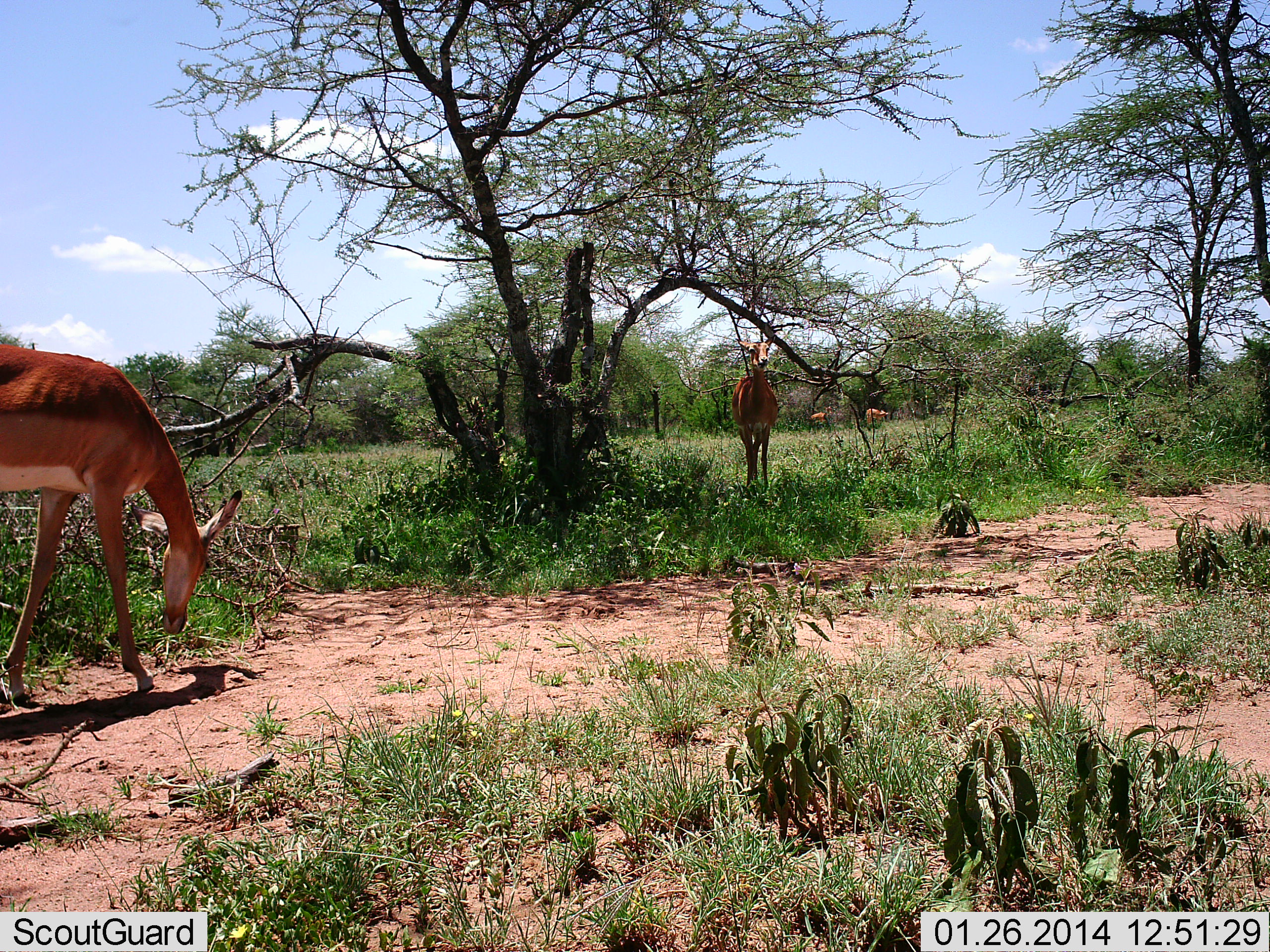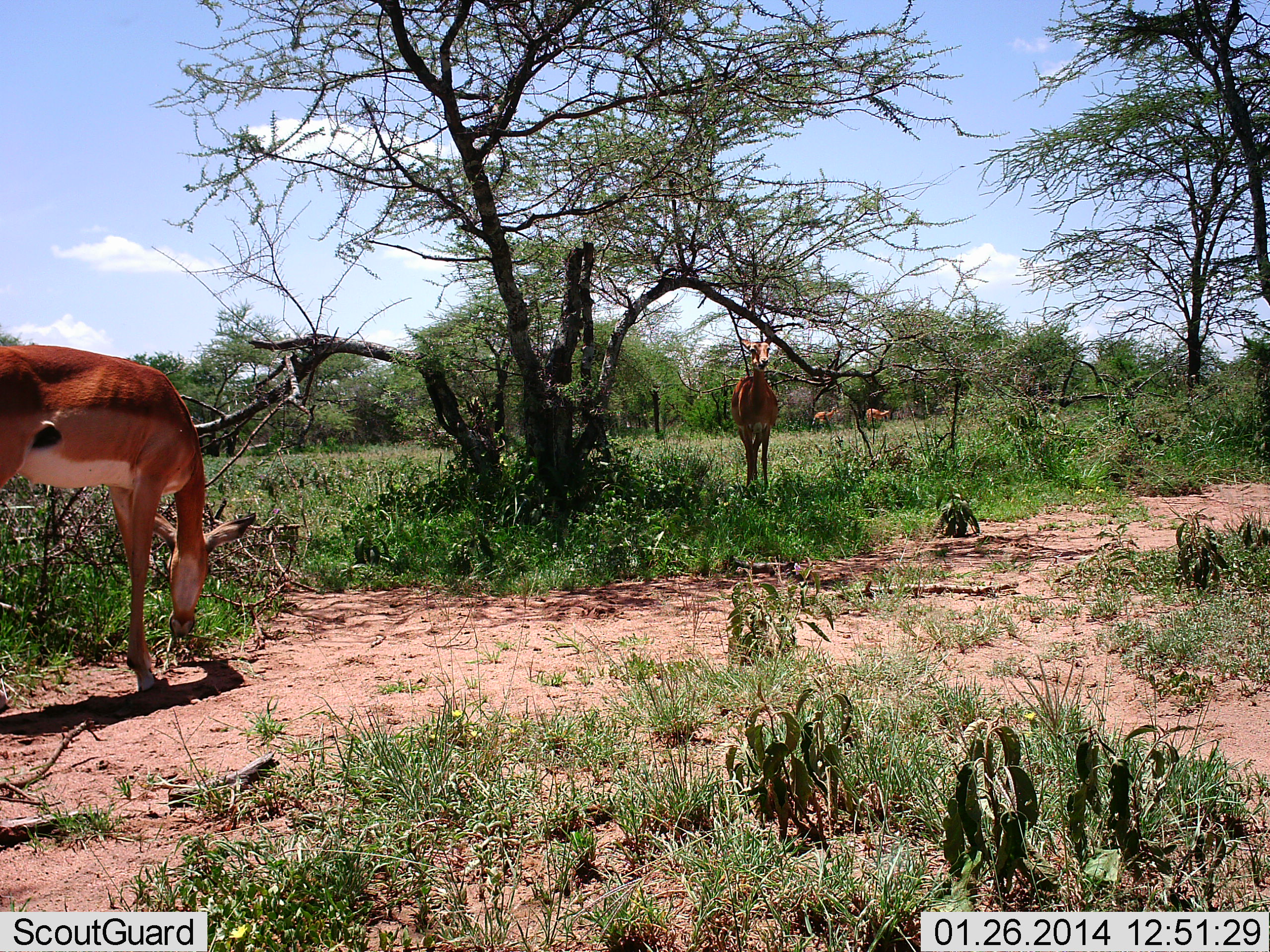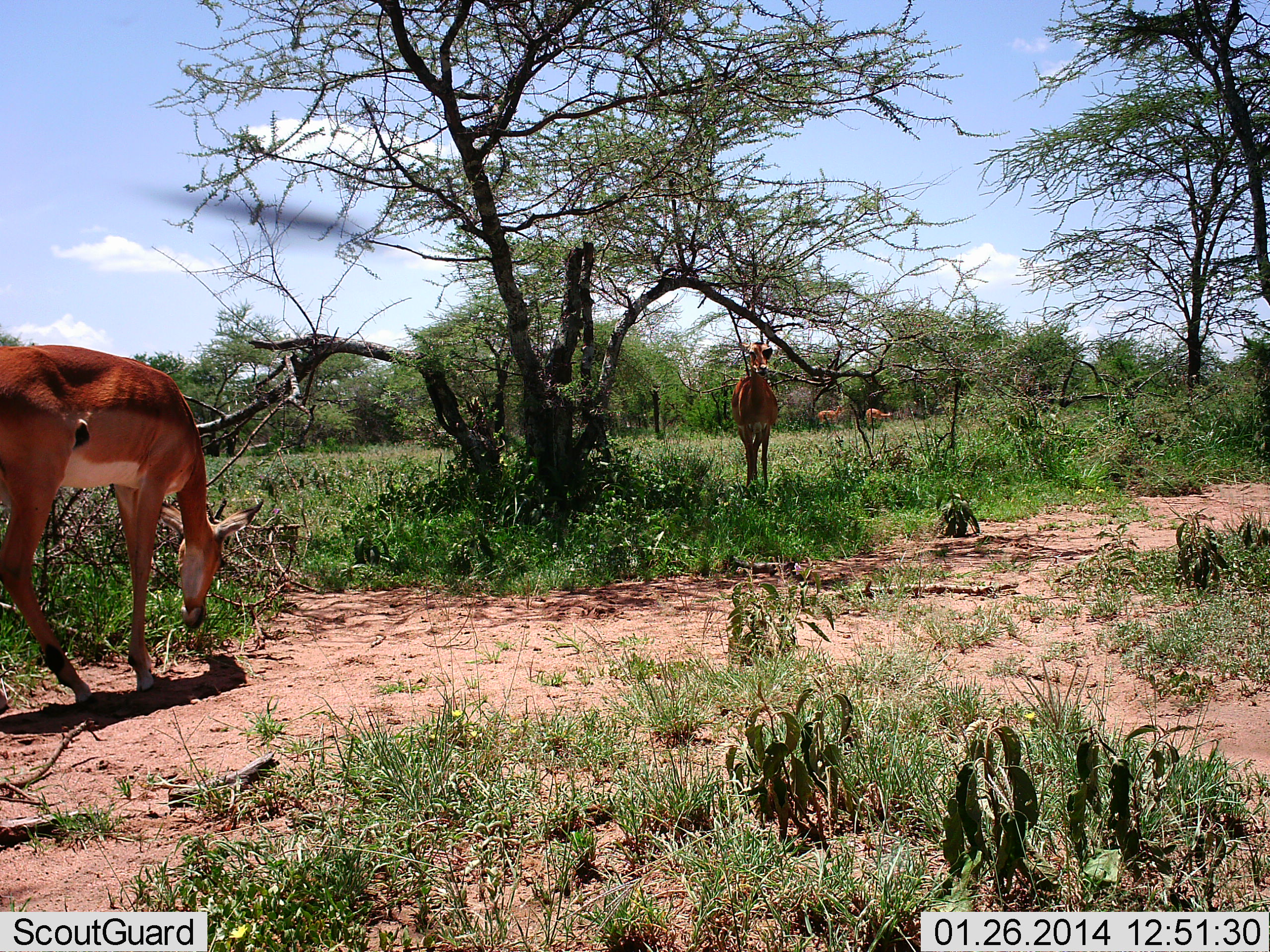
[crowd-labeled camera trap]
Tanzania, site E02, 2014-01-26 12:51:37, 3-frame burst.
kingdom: Animalia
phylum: Chordata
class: Mammalia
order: Artiodactyla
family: Bovidae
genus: Aepyceros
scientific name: Aepyceros melampus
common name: impala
Impala (Aepyceros melampus), count 4. Behavior (volunteer vote fractions): standing 100%, resting 0%, moving 0%, interacting 0%. Young present (vote fraction): 0%. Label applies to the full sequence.